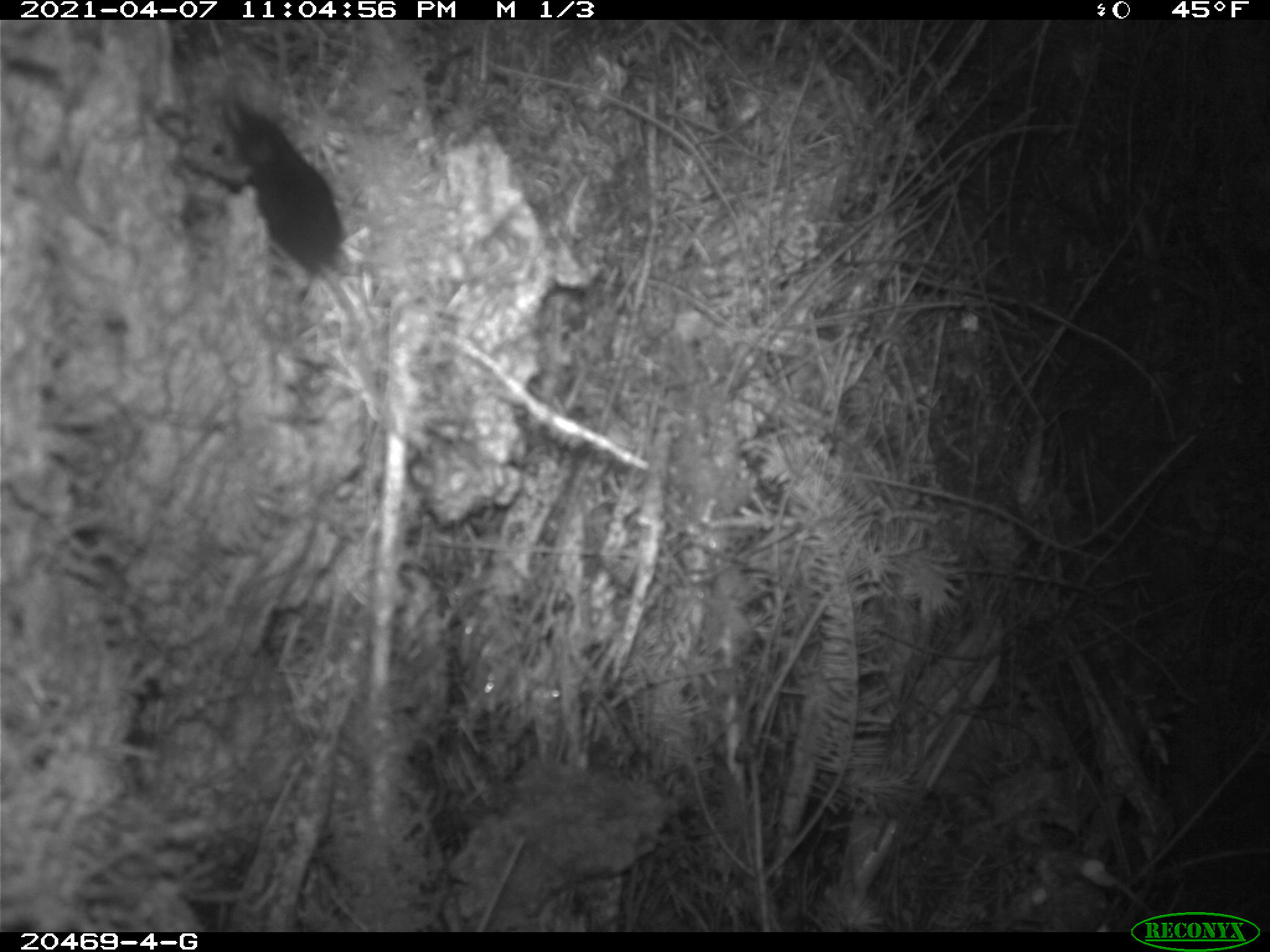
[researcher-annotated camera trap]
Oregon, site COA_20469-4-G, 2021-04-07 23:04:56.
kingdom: Animalia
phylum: Chordata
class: Mammalia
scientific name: Mammalia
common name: small mammal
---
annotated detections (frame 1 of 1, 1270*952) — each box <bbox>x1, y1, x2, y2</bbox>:
small mammal: <bbox>151, 68, 455, 474</bbox>